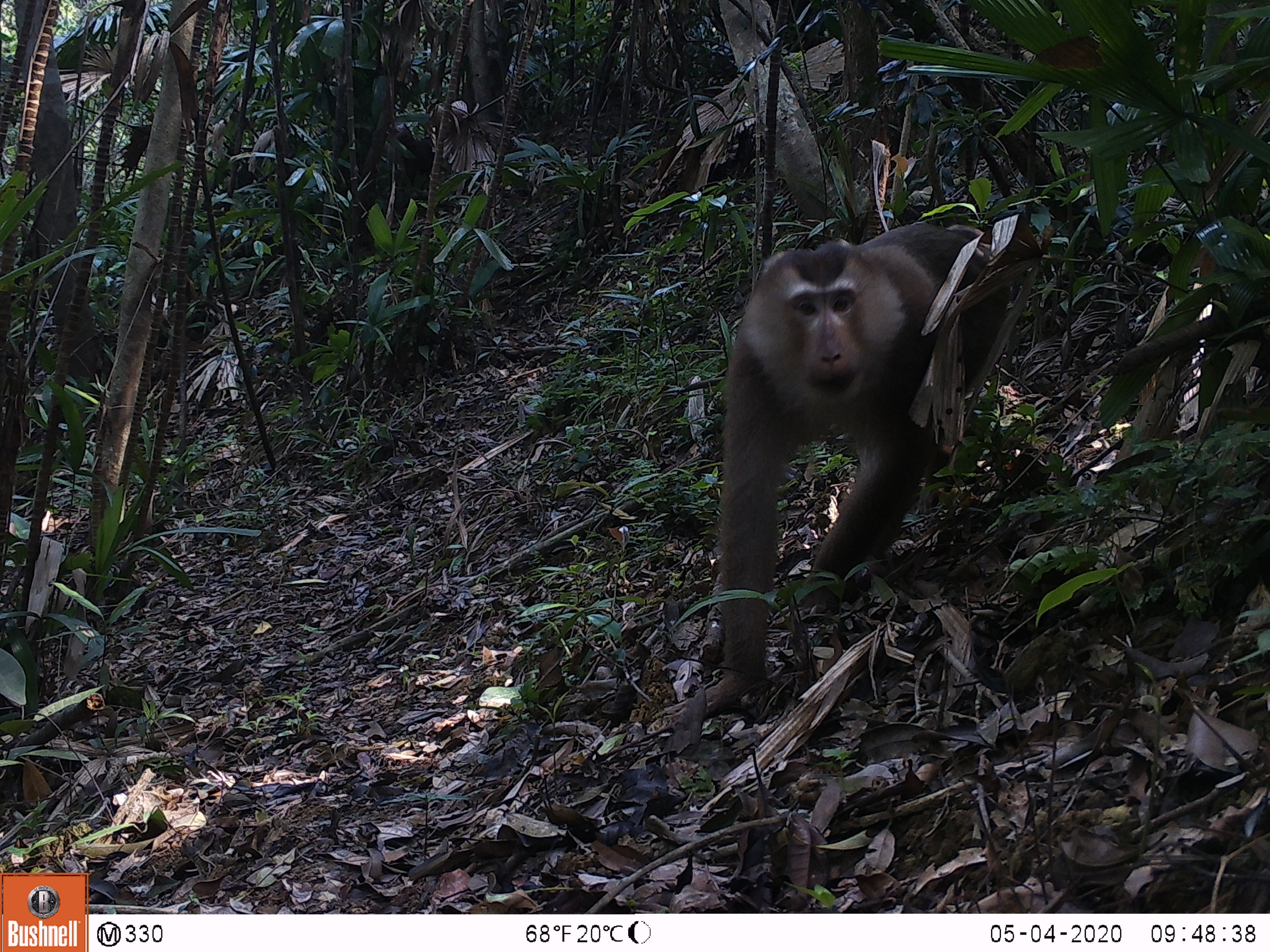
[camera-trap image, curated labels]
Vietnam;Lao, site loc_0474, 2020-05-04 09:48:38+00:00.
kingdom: Animalia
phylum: Chordata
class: Mammalia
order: Primates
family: Cercopithecidae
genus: Macaca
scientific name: Macaca nemestrina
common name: pig-tailed macaque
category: pig tailed macaque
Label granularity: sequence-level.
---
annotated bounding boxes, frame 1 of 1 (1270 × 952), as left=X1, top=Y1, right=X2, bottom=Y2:
pig tailed macaque: left=701, top=221, right=1011, bottom=713